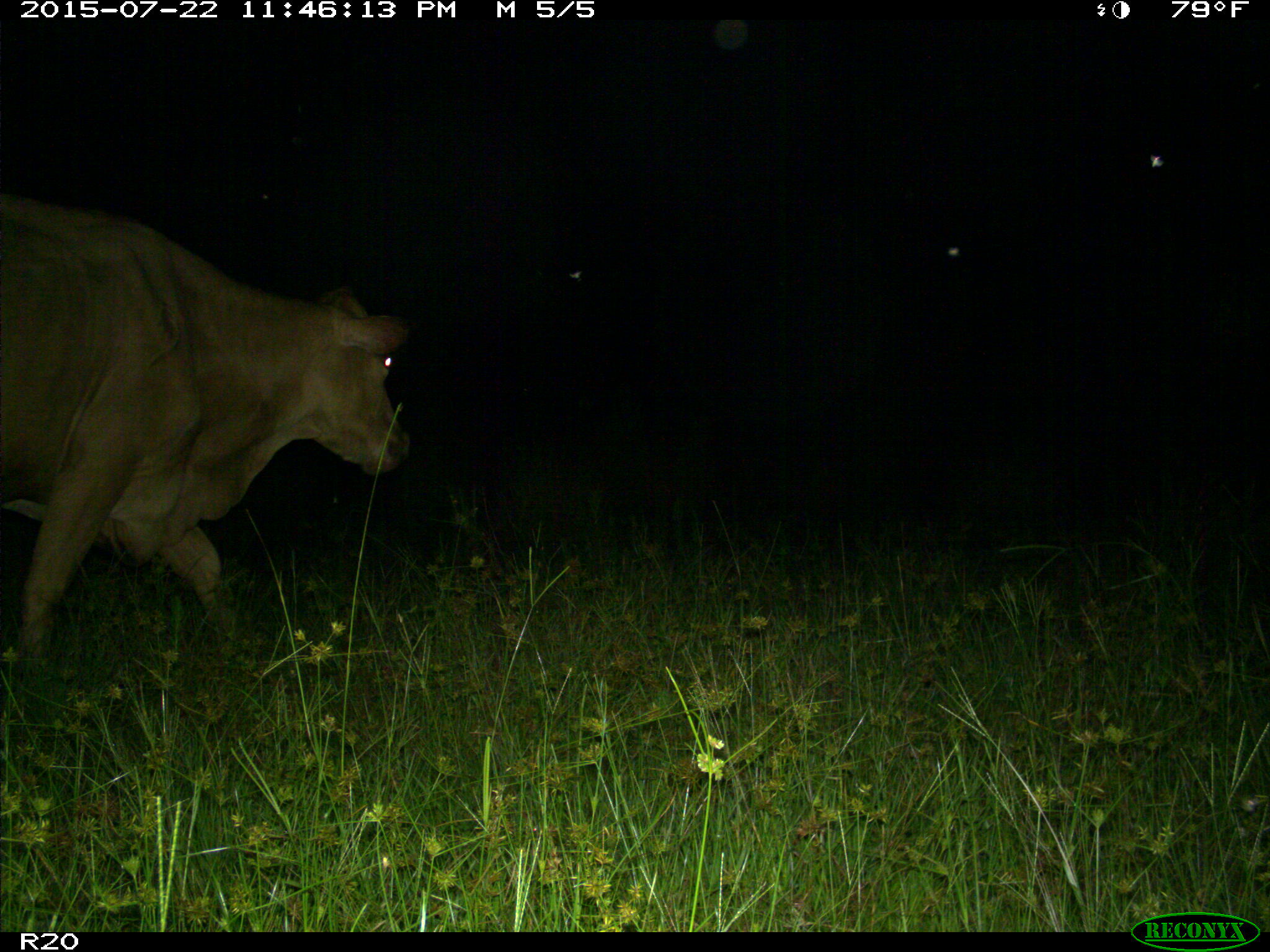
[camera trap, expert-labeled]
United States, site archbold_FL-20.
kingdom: Animalia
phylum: Chordata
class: Mammalia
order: Artiodactyla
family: Bovidae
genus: Bos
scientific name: Bos taurus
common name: domestic cow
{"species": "Bos taurus (domestic cow)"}